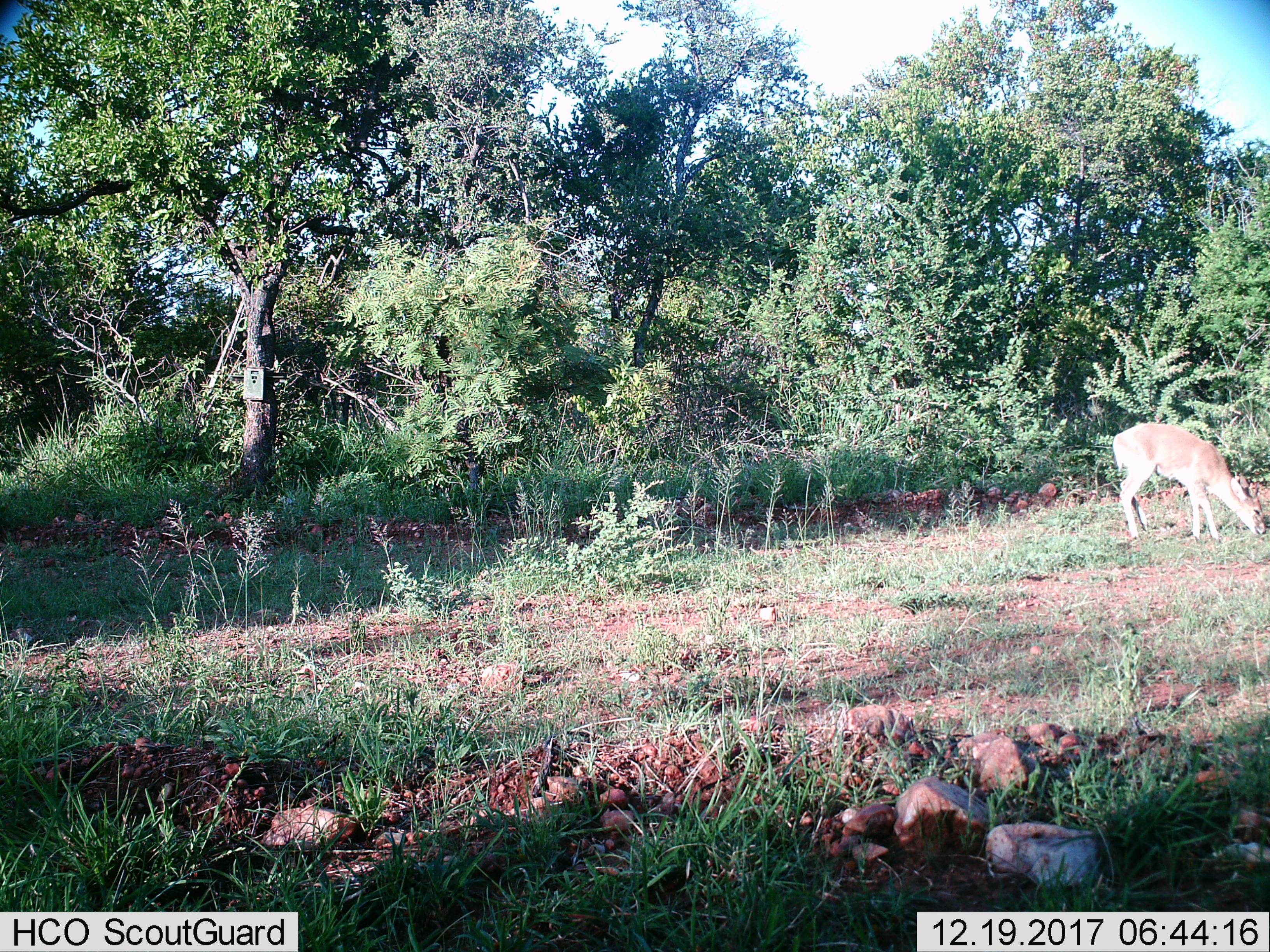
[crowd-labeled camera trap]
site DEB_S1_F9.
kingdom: Animalia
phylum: Chordata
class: Mammalia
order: Artiodactyla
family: Bovidae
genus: Redunca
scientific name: Redunca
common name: reedbuck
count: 1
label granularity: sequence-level